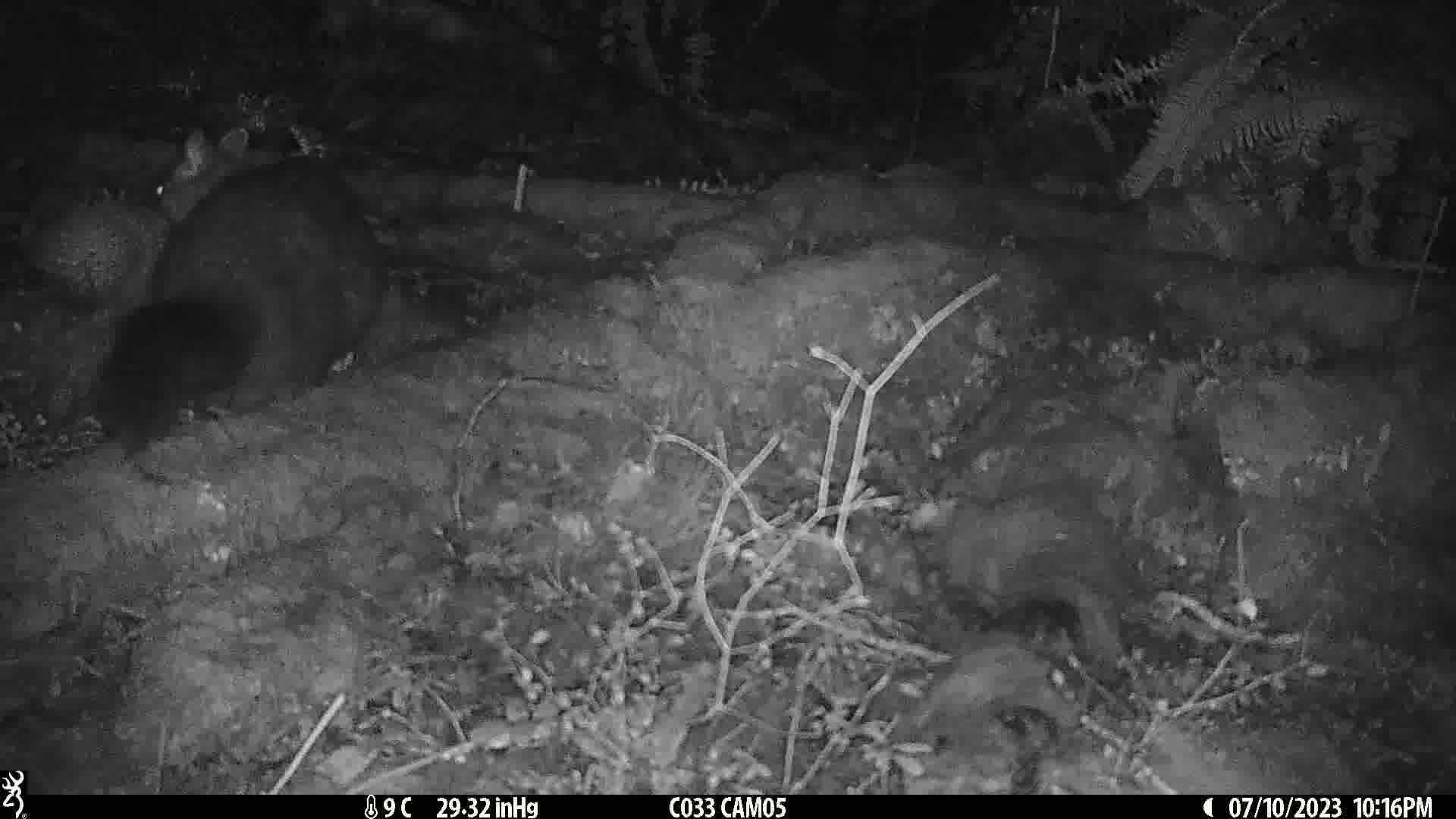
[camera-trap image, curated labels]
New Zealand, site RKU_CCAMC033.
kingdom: Animalia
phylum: Chordata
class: Mammalia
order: Diprotodontia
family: Phalangeridae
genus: Trichosurus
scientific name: Trichosurus vulpecula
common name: common brushtail possum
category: possum